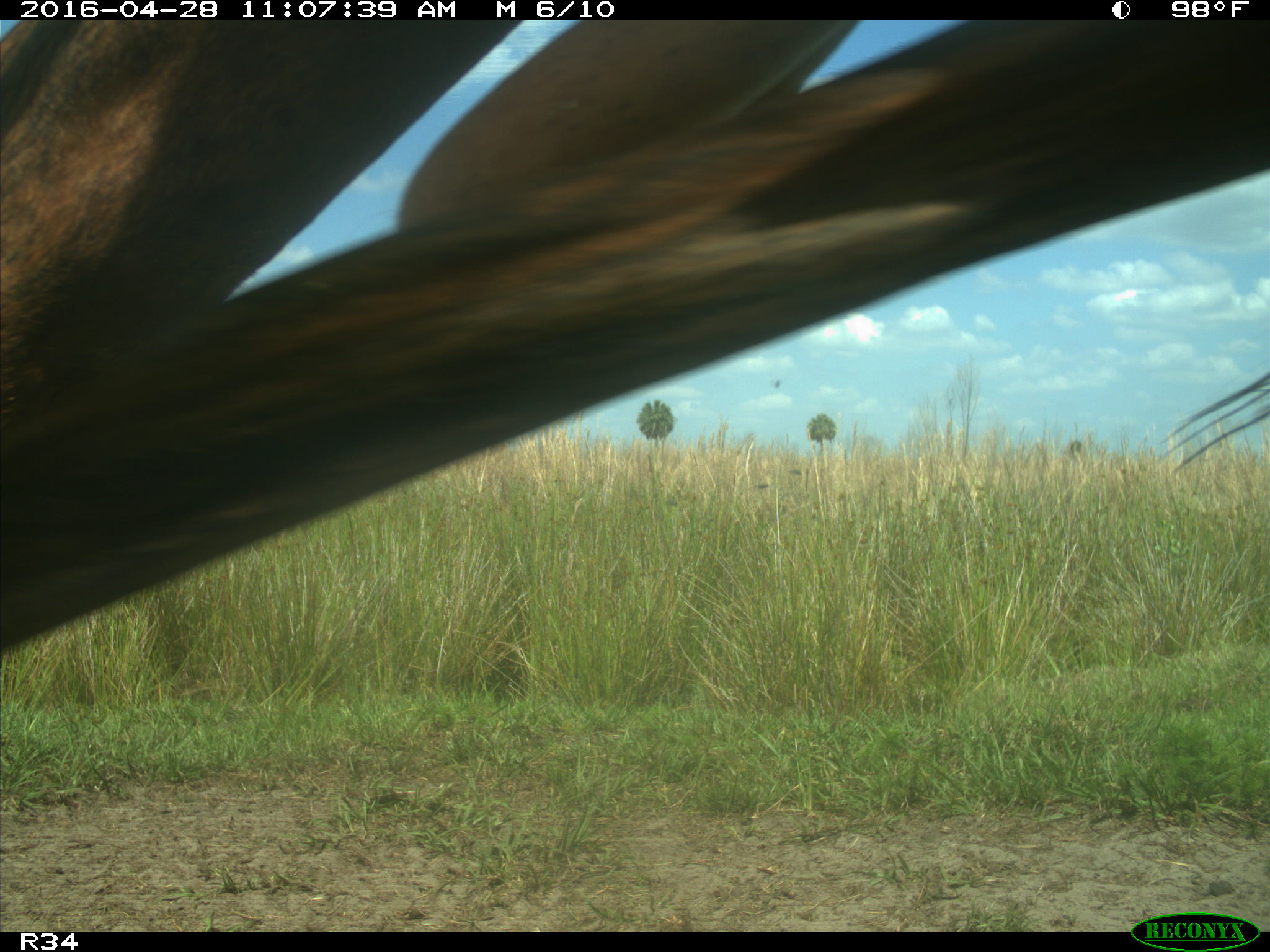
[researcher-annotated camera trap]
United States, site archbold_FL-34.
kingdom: Animalia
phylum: Chordata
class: Mammalia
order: Artiodactyla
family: Bovidae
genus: Bos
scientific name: Bos taurus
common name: domestic cow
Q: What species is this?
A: Bos taurus (domestic cow).